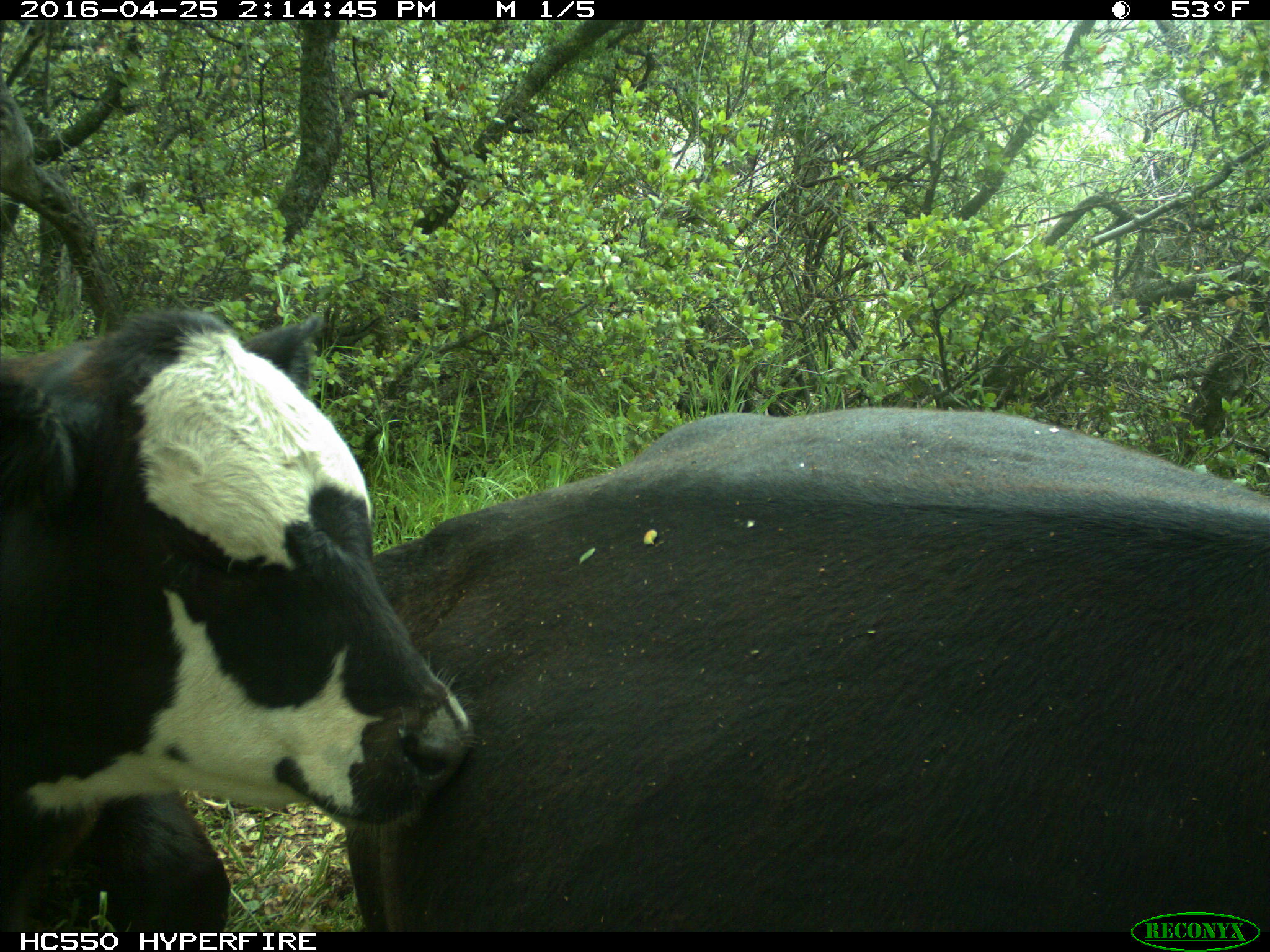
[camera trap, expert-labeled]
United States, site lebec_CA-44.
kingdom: Animalia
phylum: Chordata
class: Mammalia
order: Artiodactyla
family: Bovidae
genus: Bos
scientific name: Bos taurus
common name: domestic cow